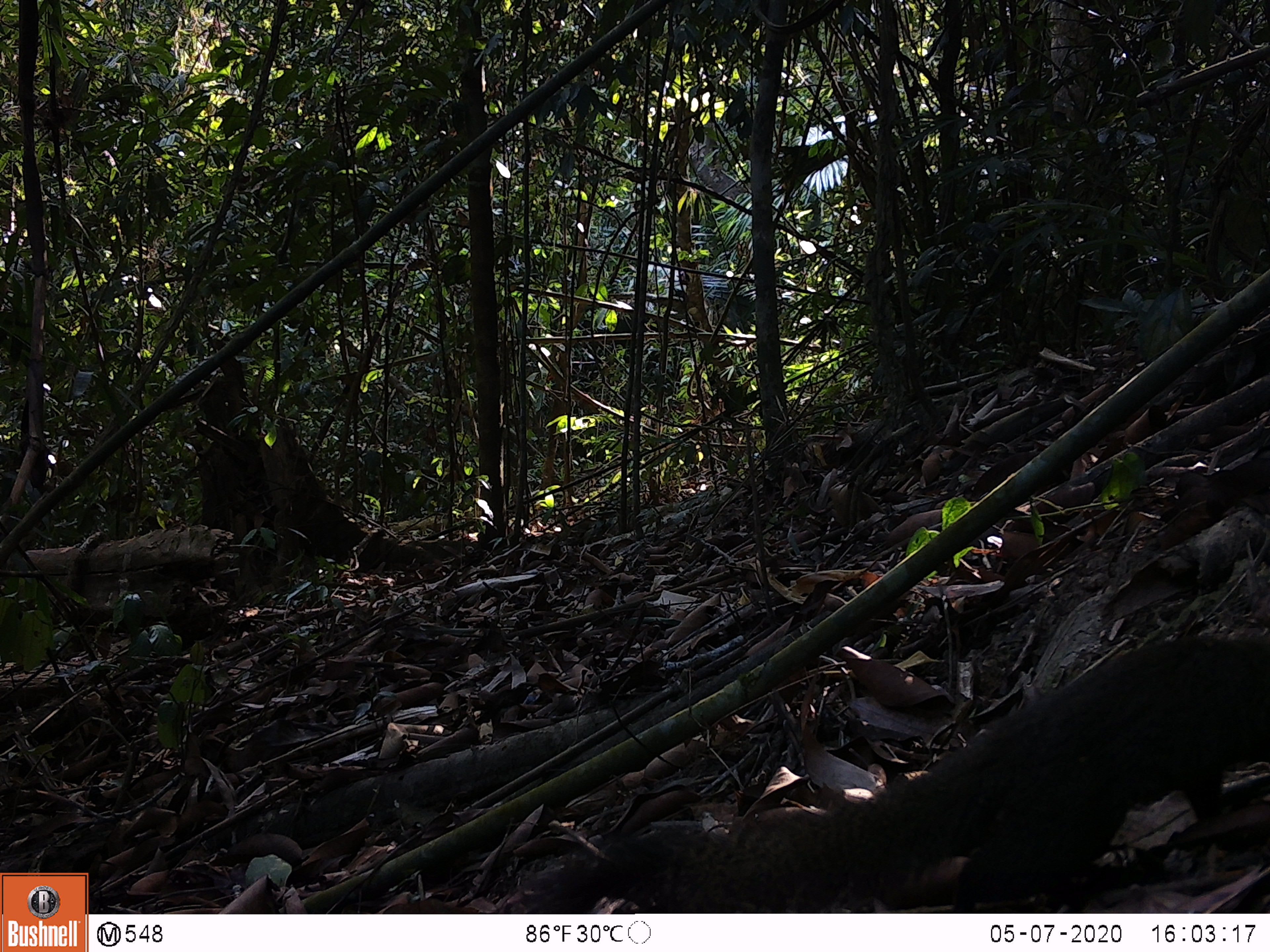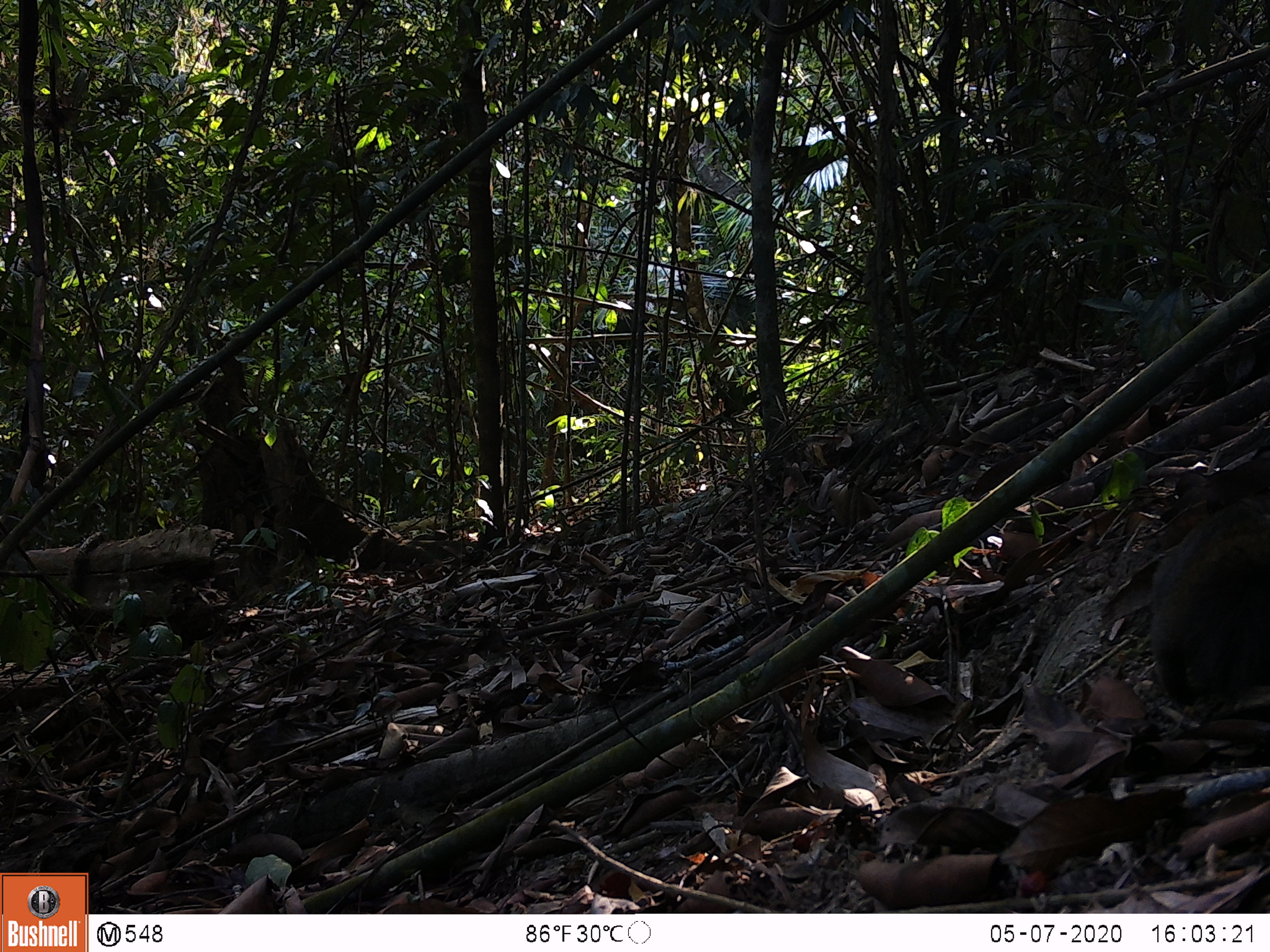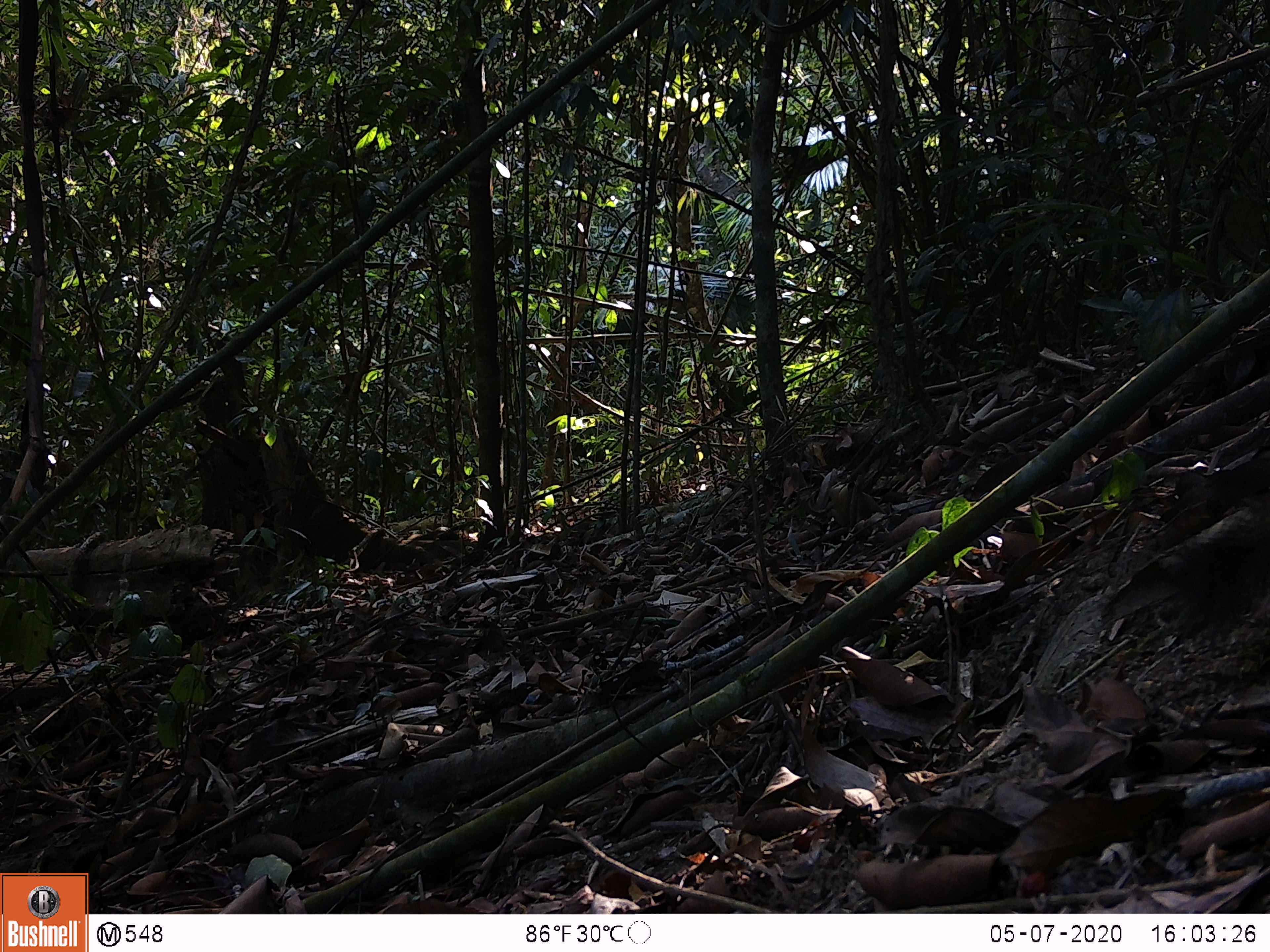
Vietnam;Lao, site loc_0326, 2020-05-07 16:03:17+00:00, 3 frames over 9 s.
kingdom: Animalia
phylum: Chordata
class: Mammalia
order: Rodentia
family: Sciuridae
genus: Callosciurus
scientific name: Callosciurus erythraeus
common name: pallas's squirrel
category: pallass squirrel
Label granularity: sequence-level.